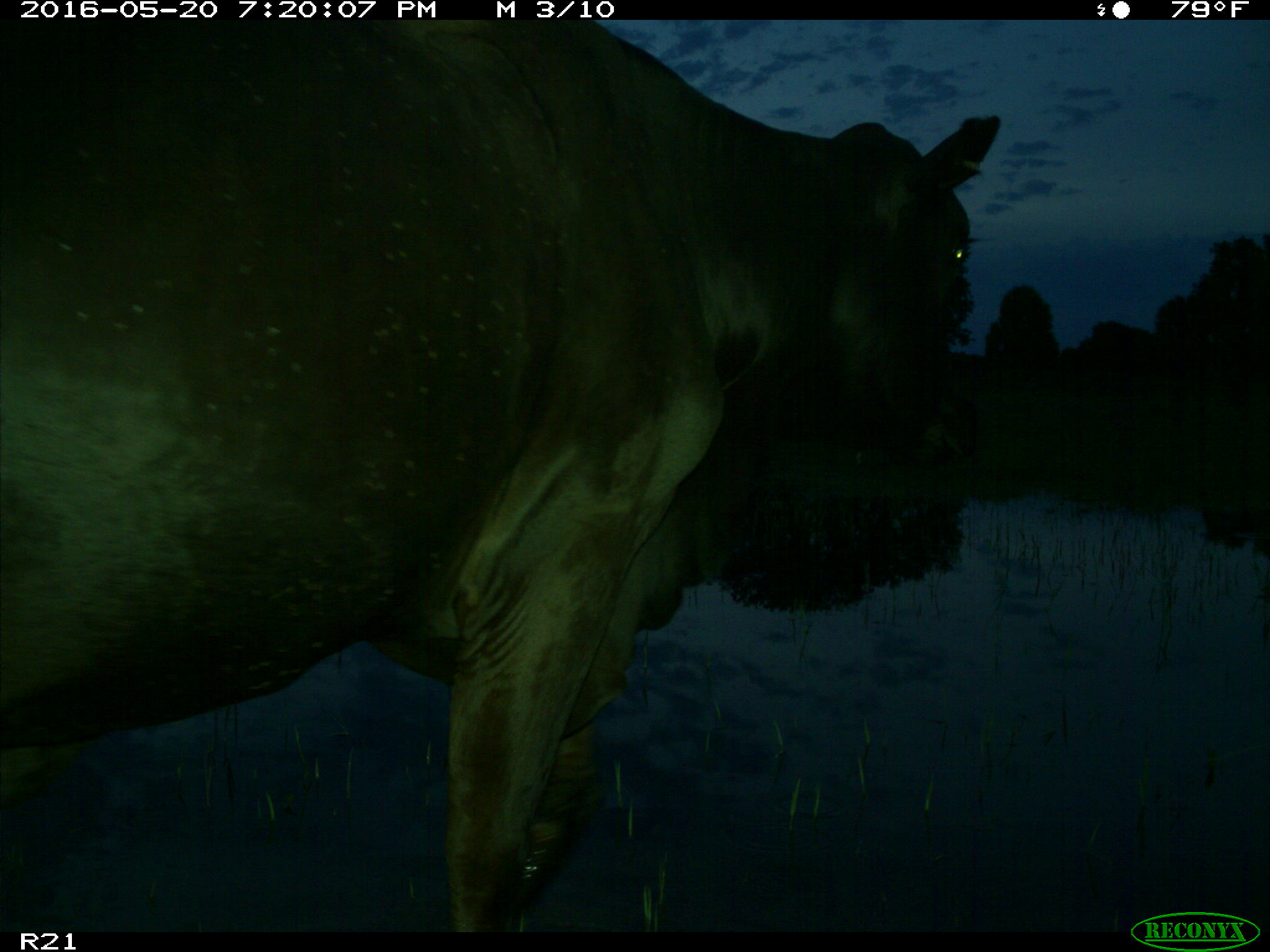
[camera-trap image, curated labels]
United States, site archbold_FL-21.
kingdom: Animalia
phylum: Chordata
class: Mammalia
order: Artiodactyla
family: Bovidae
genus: Bos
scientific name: Bos taurus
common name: domestic cow